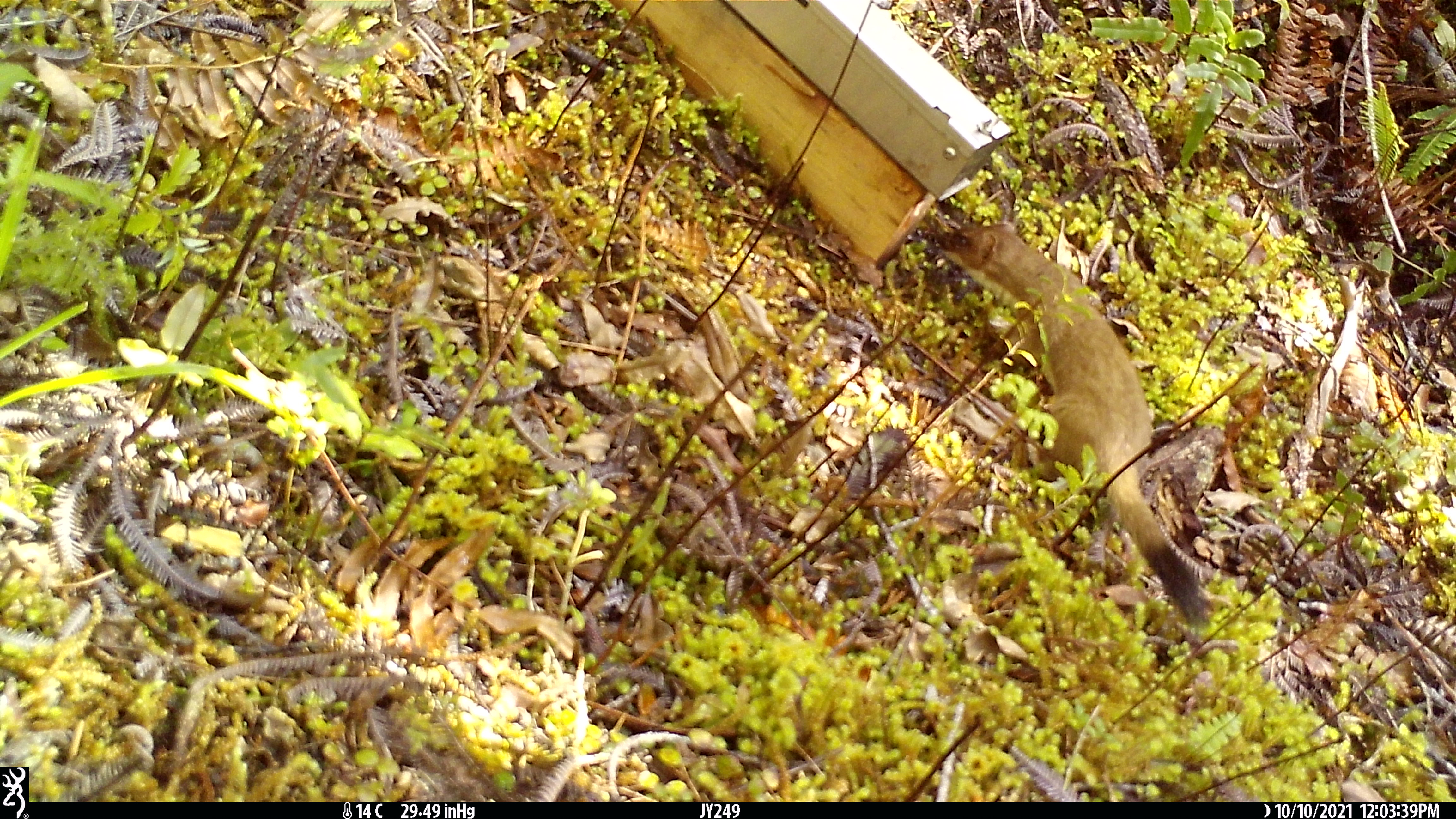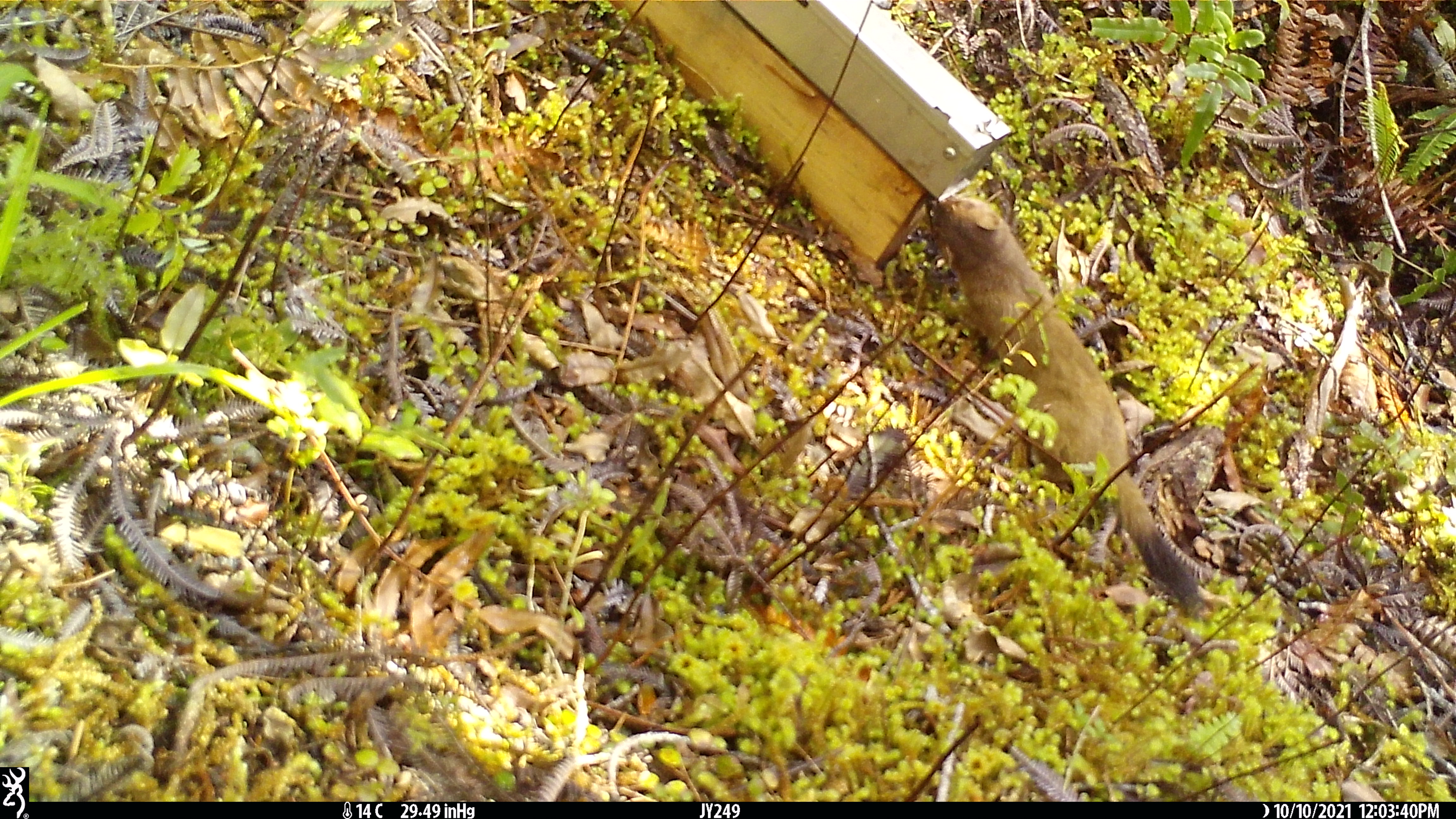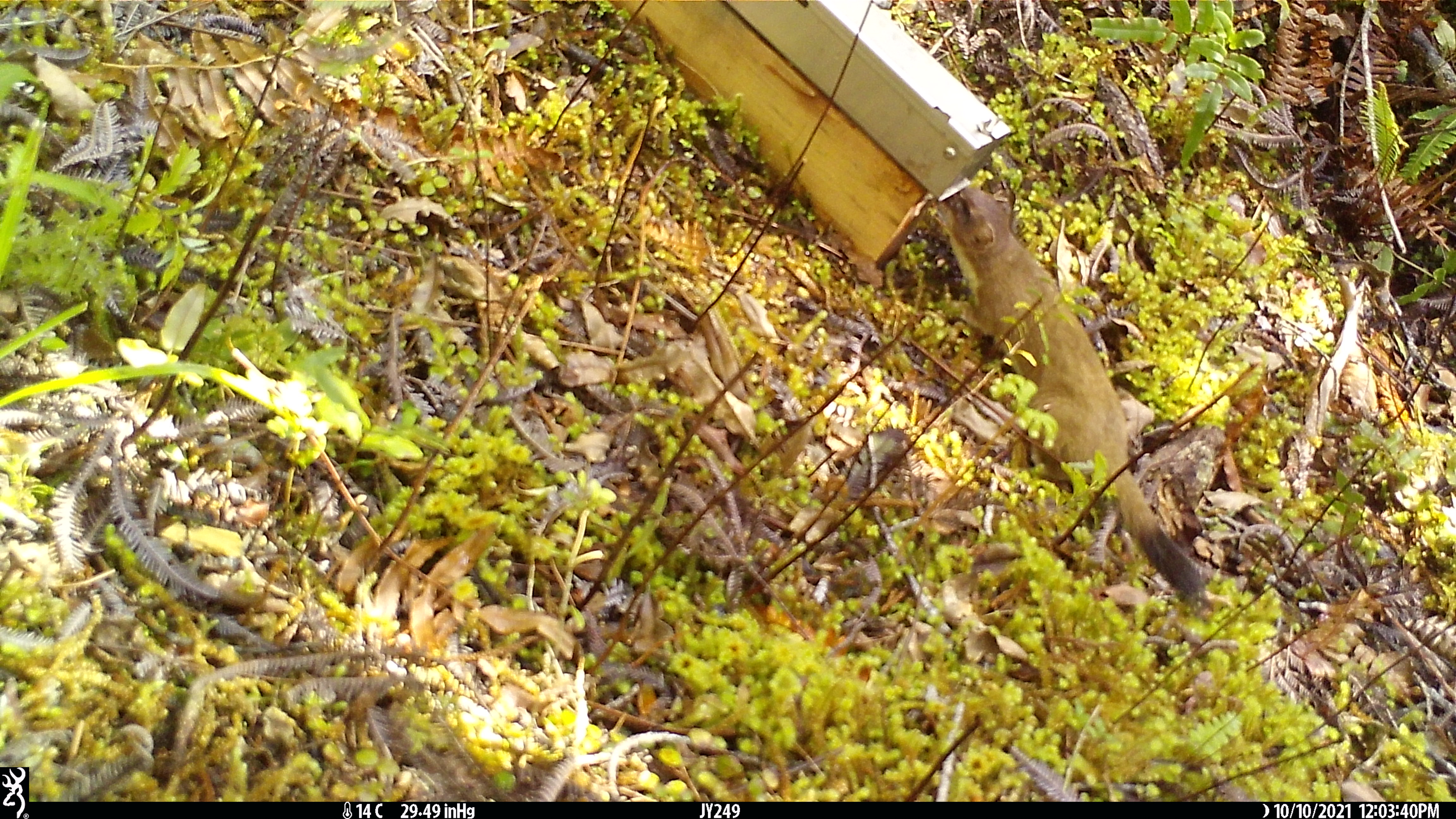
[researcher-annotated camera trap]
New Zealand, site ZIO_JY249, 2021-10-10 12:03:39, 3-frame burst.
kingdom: Animalia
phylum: Chordata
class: Mammalia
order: Carnivora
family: Mustelidae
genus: Mustela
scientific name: Mustela erminea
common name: stoat